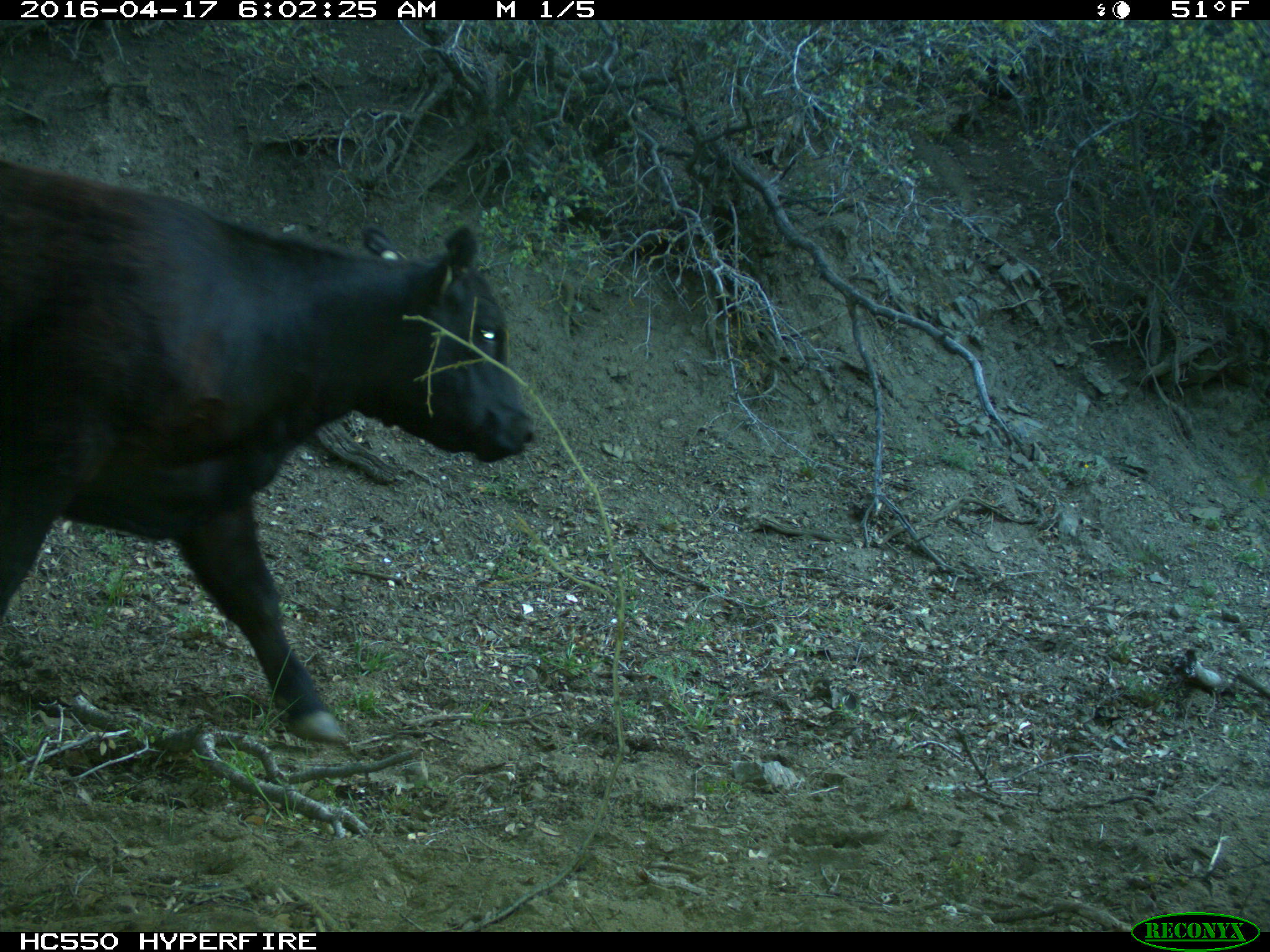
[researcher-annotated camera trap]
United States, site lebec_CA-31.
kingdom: Animalia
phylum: Chordata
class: Mammalia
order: Artiodactyla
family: Bovidae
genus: Bos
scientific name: Bos taurus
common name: domestic cow